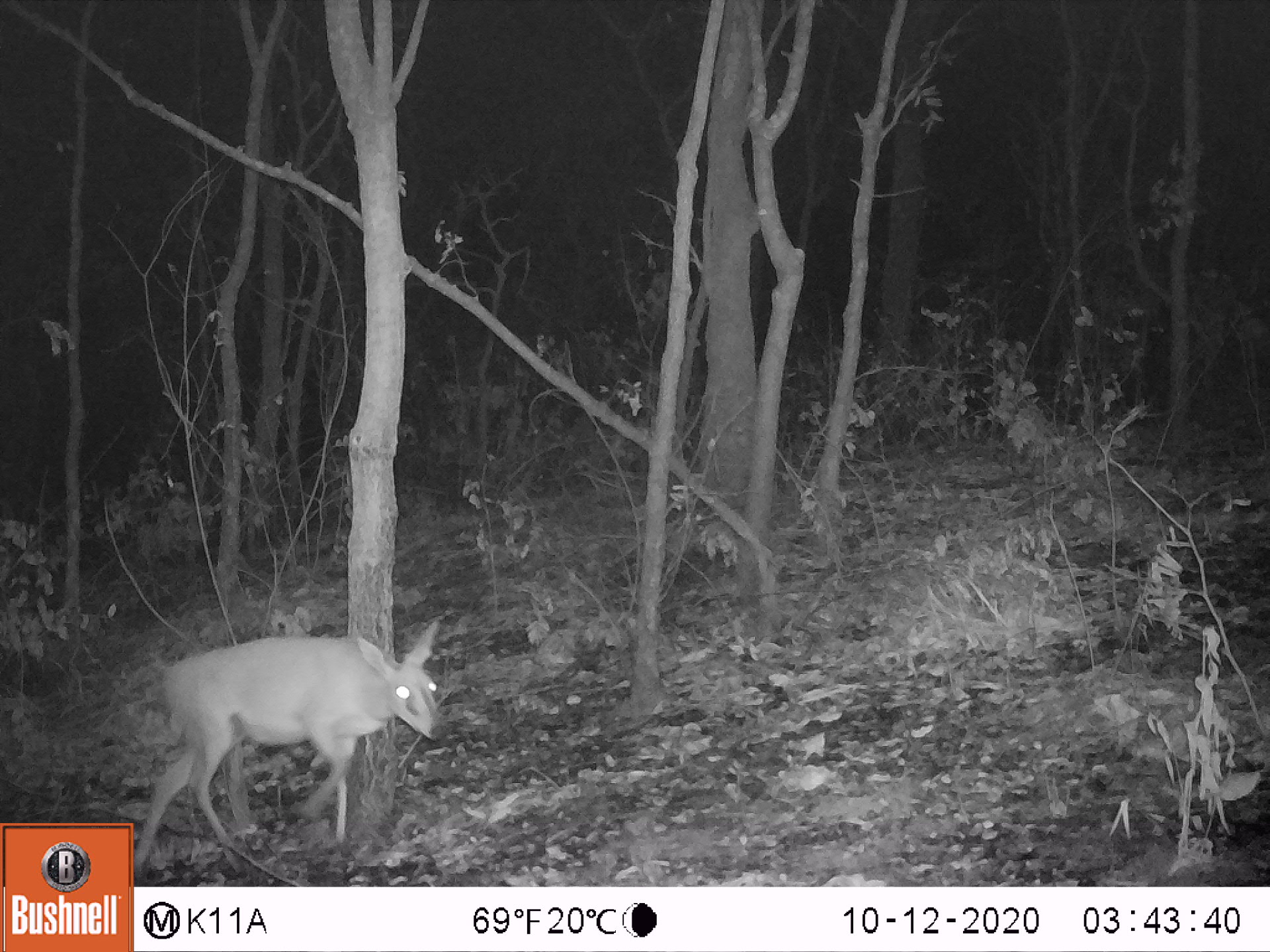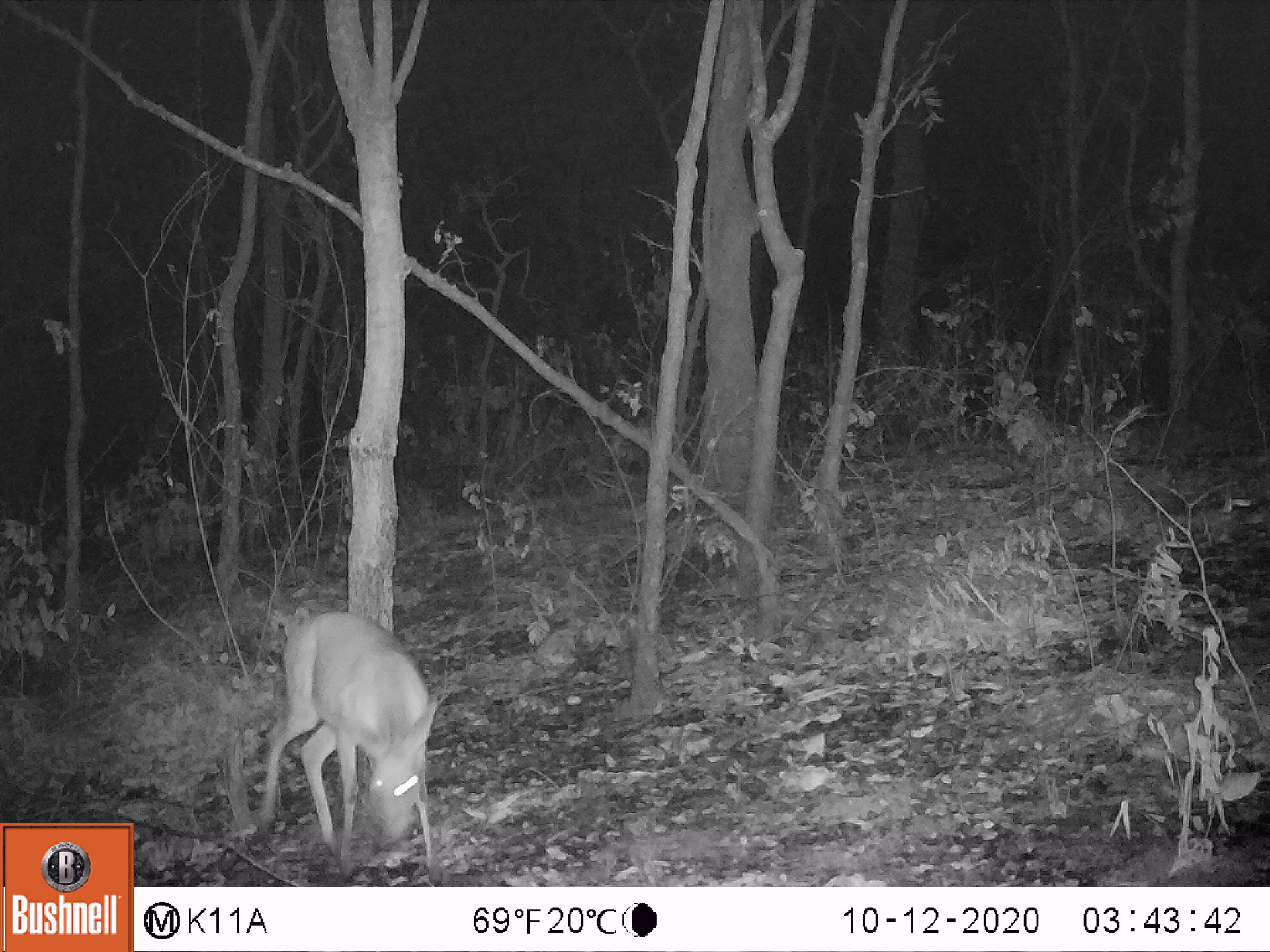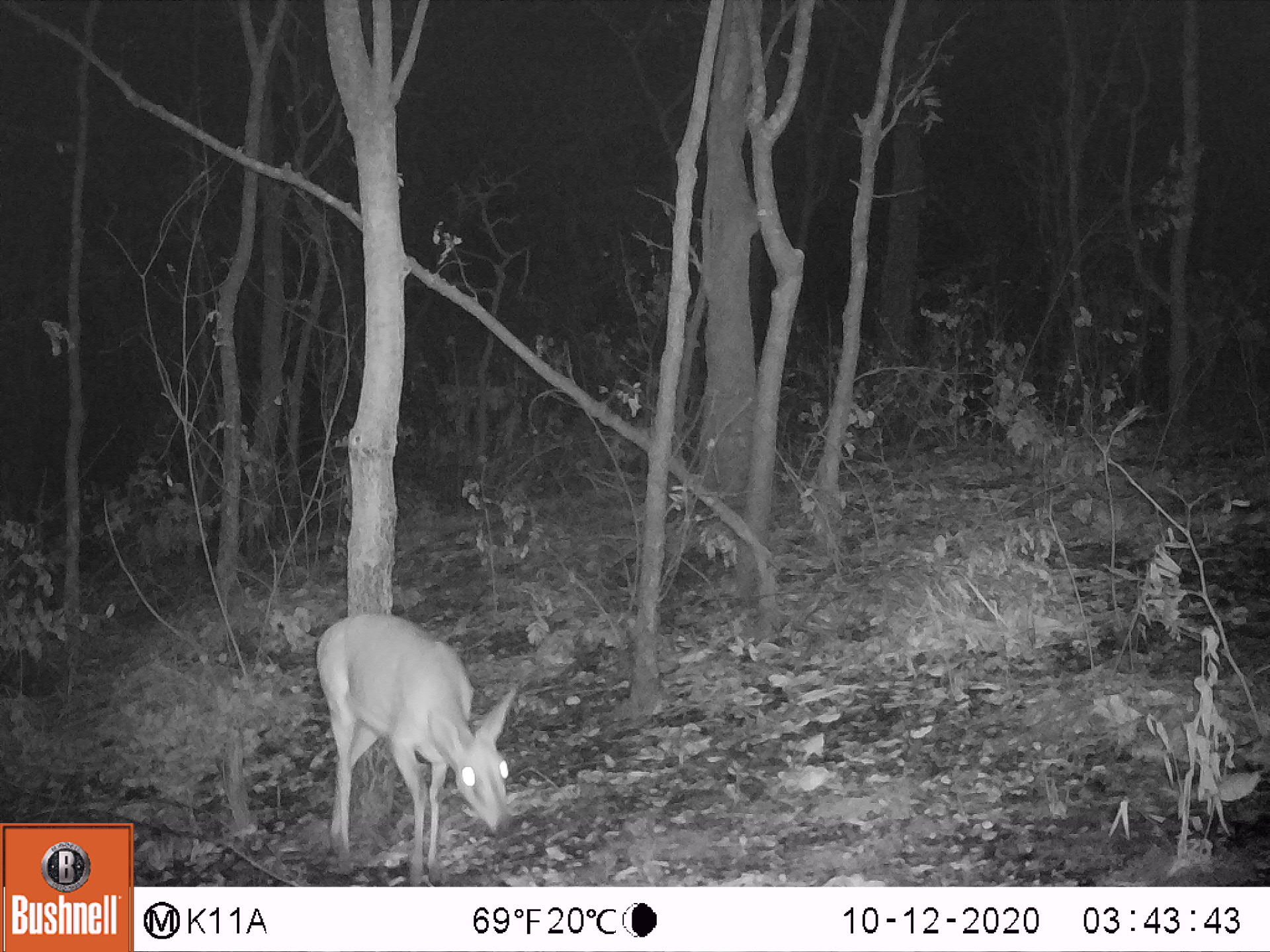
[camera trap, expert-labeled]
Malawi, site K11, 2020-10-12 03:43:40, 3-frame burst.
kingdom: Animalia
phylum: Chordata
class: Mammalia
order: Artiodactyla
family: Bovidae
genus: Sylvicapra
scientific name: Sylvicapra grimmia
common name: common duiker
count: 1